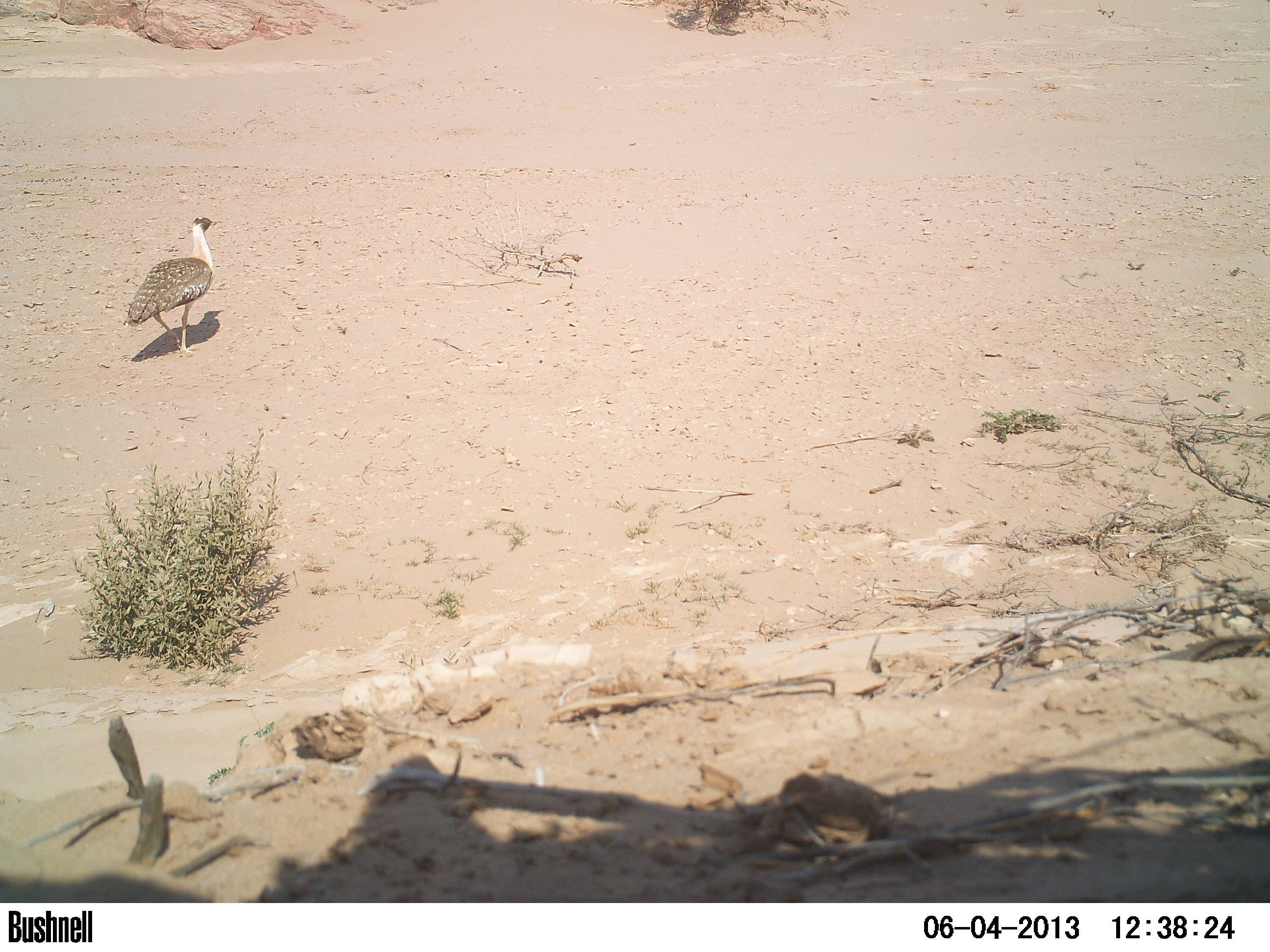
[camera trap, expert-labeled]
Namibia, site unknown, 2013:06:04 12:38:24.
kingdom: Animalia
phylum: Chordata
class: Aves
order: Otidiformes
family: Otididae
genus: Neotis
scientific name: Neotis ludwigii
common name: ludwig's bustard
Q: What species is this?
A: Neotis ludwigii (ludwig's bustard).